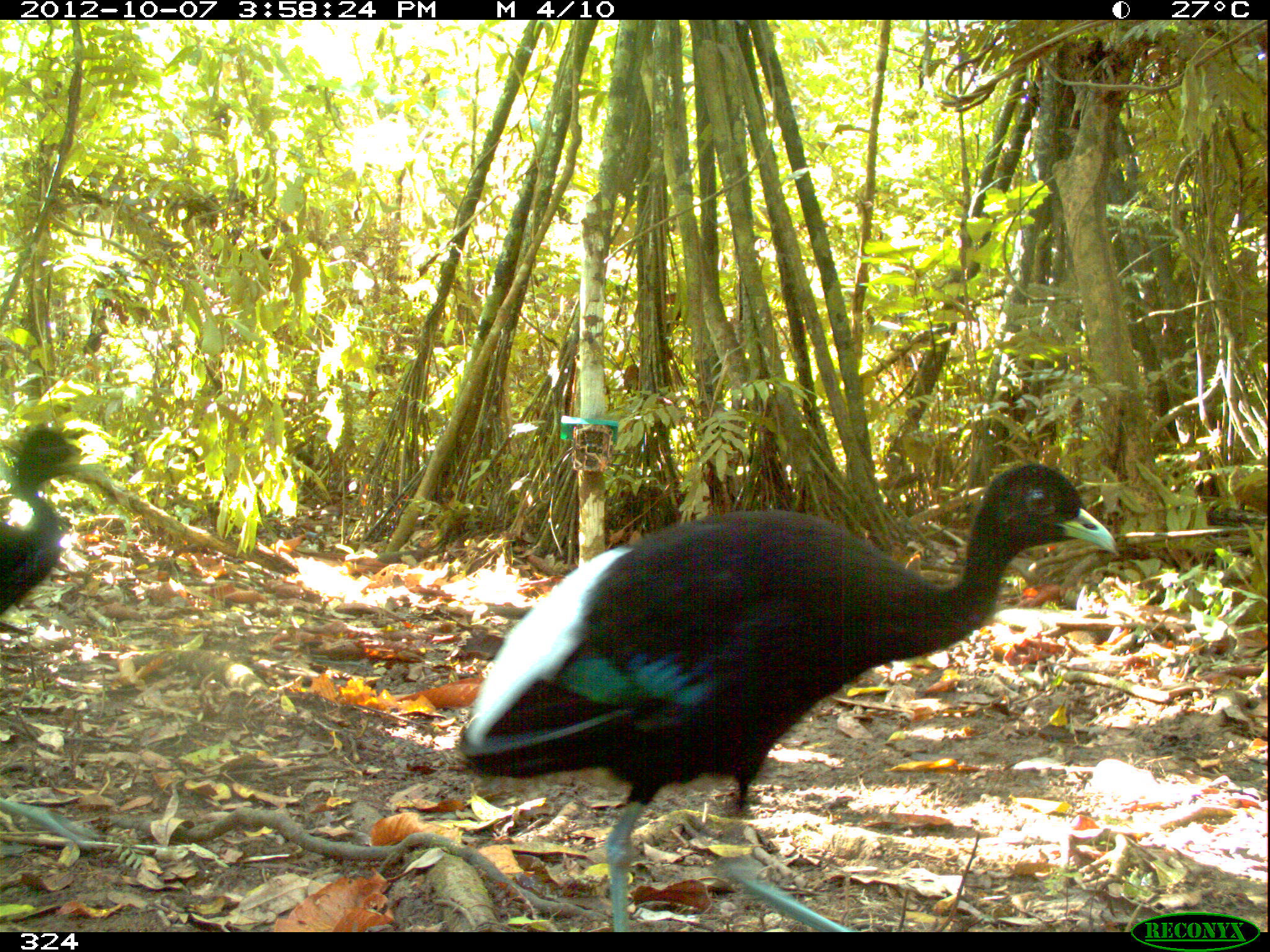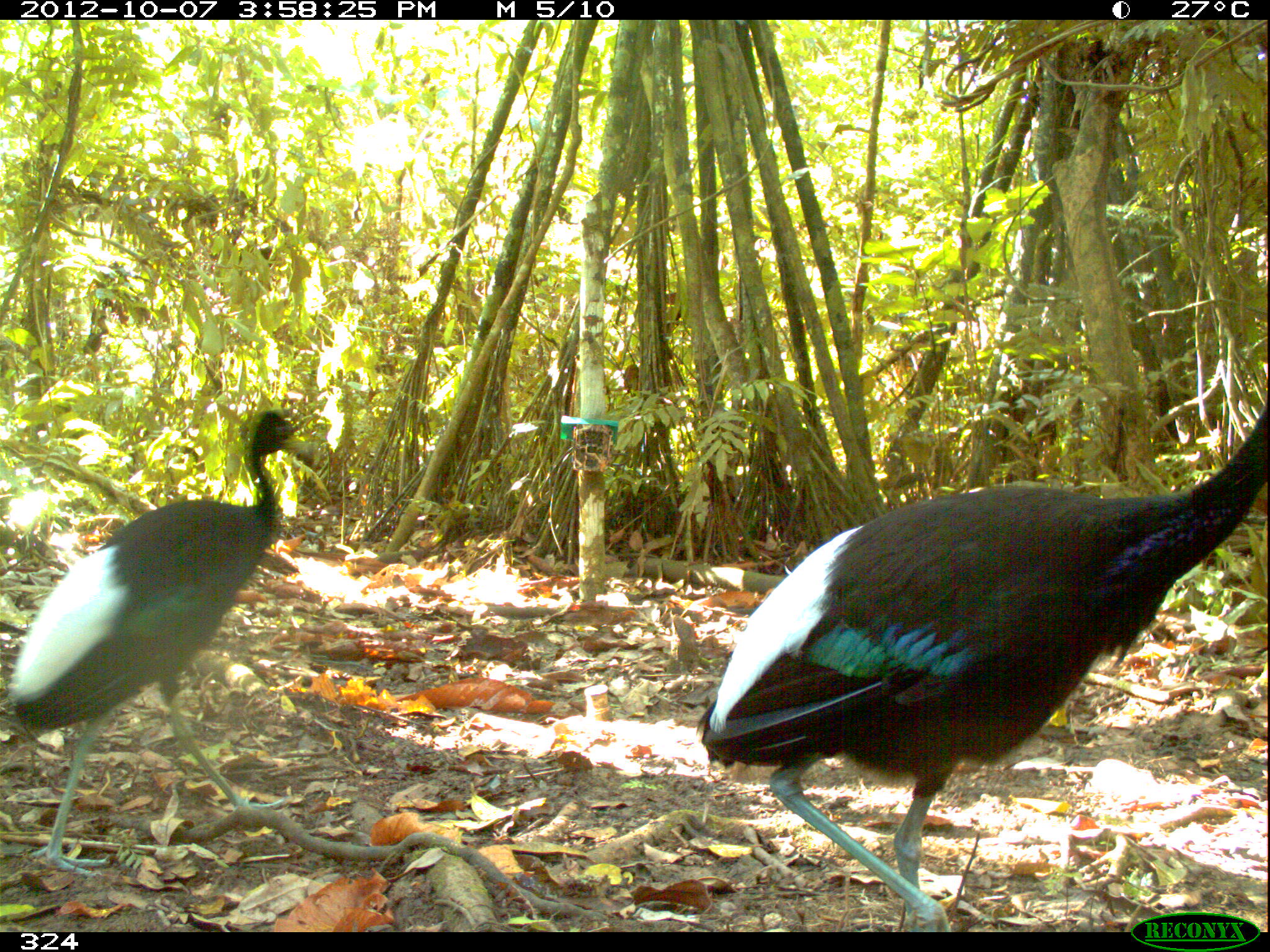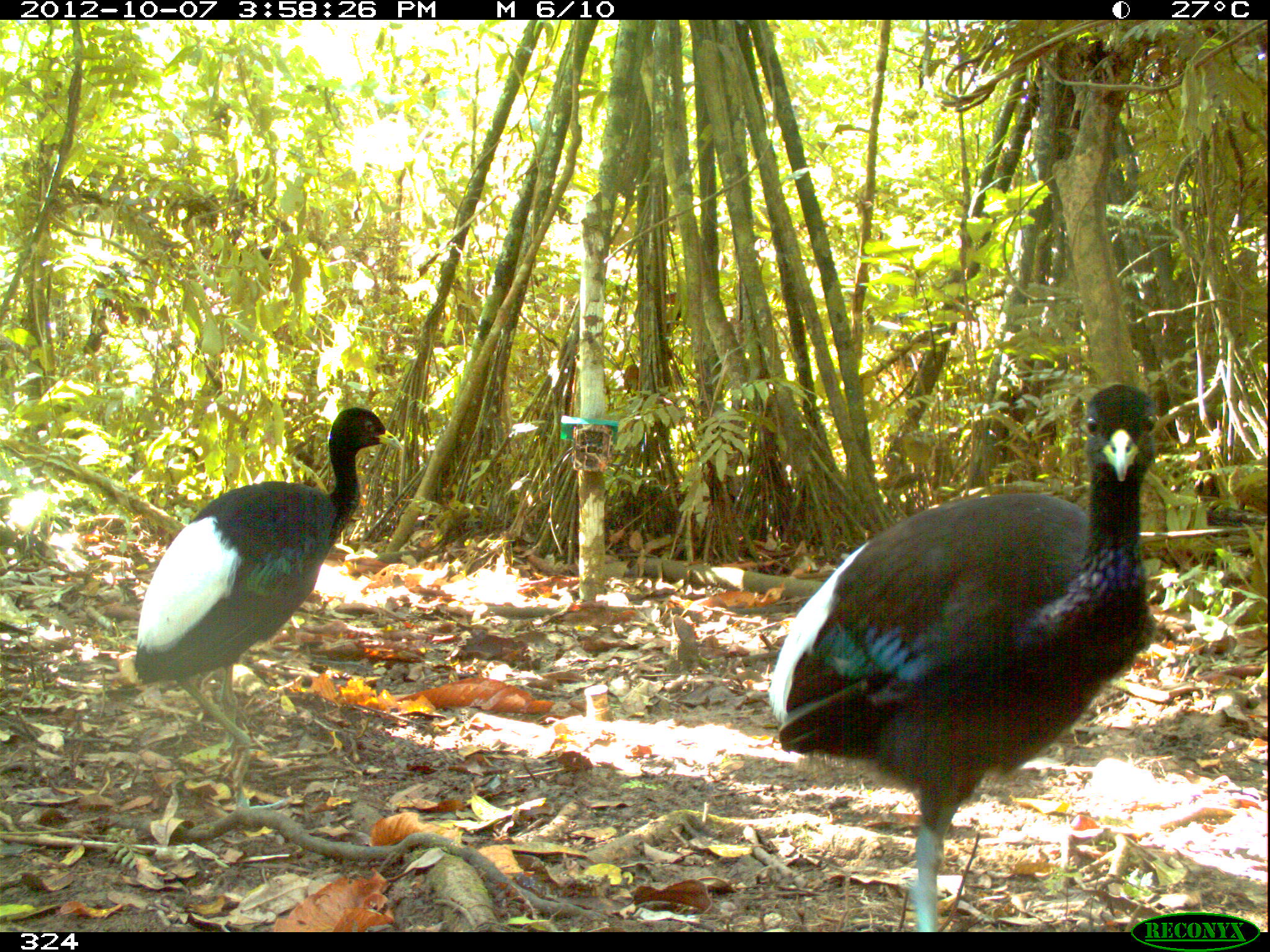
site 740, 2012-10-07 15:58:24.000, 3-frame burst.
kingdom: Animalia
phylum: Chordata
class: Aves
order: Gruiformes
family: Psophiidae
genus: Psophia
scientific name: Psophia leucoptera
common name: pale-winged trumpeter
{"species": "Psophia leucoptera (pale-winged trumpeter)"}